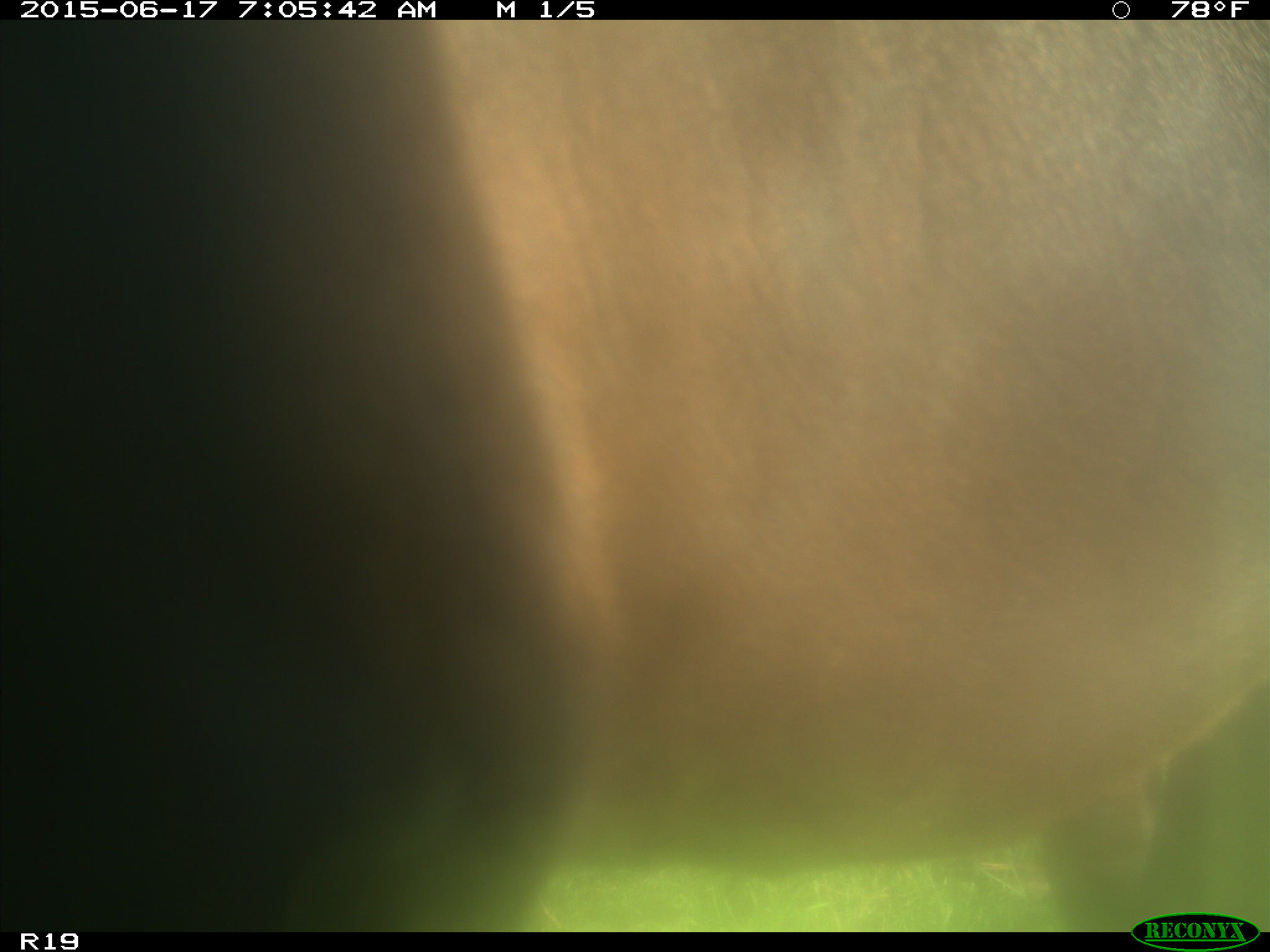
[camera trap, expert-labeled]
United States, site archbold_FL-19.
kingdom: Animalia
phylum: Chordata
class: Mammalia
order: Artiodactyla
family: Bovidae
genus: Bos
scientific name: Bos taurus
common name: domestic cow